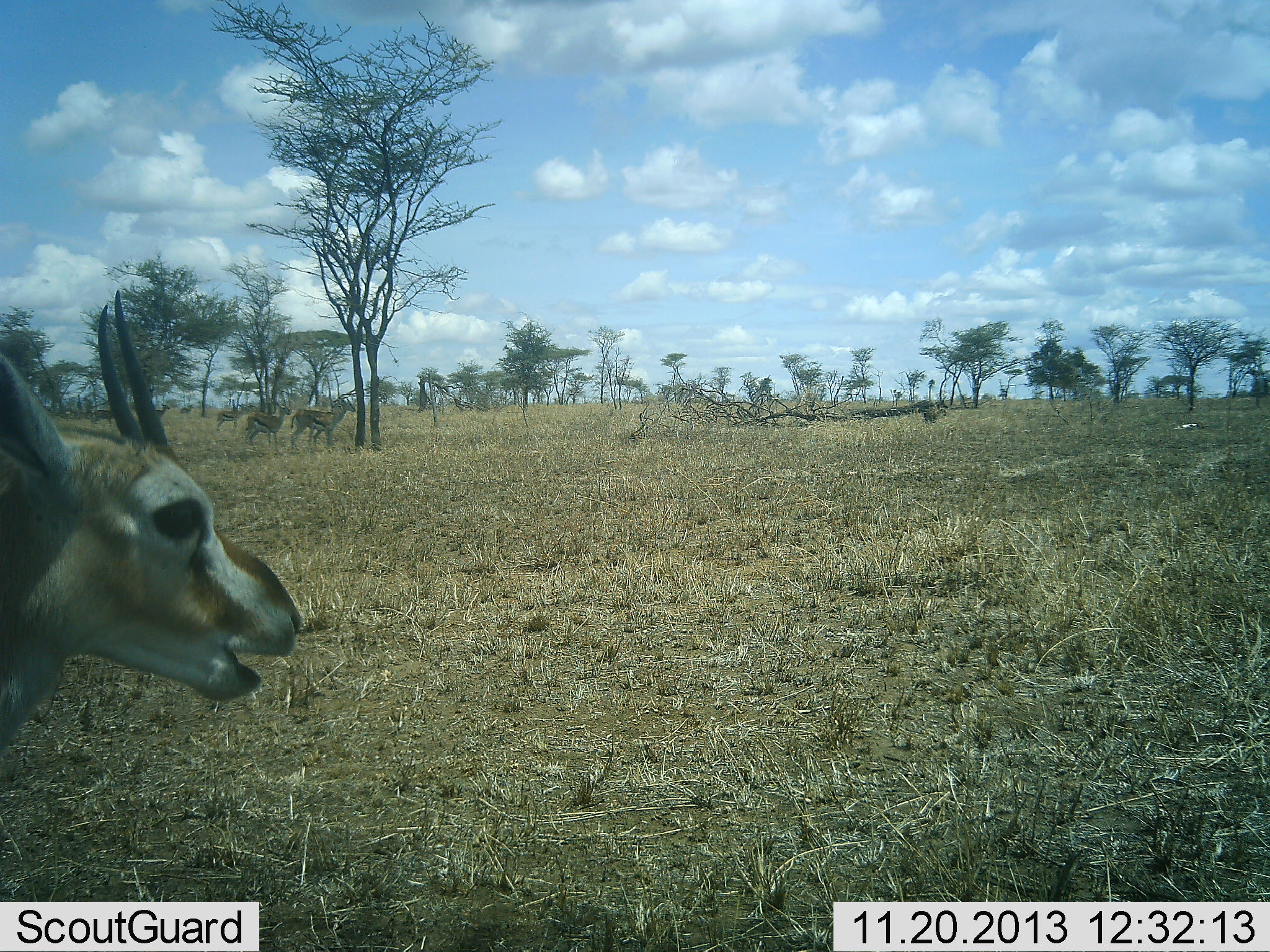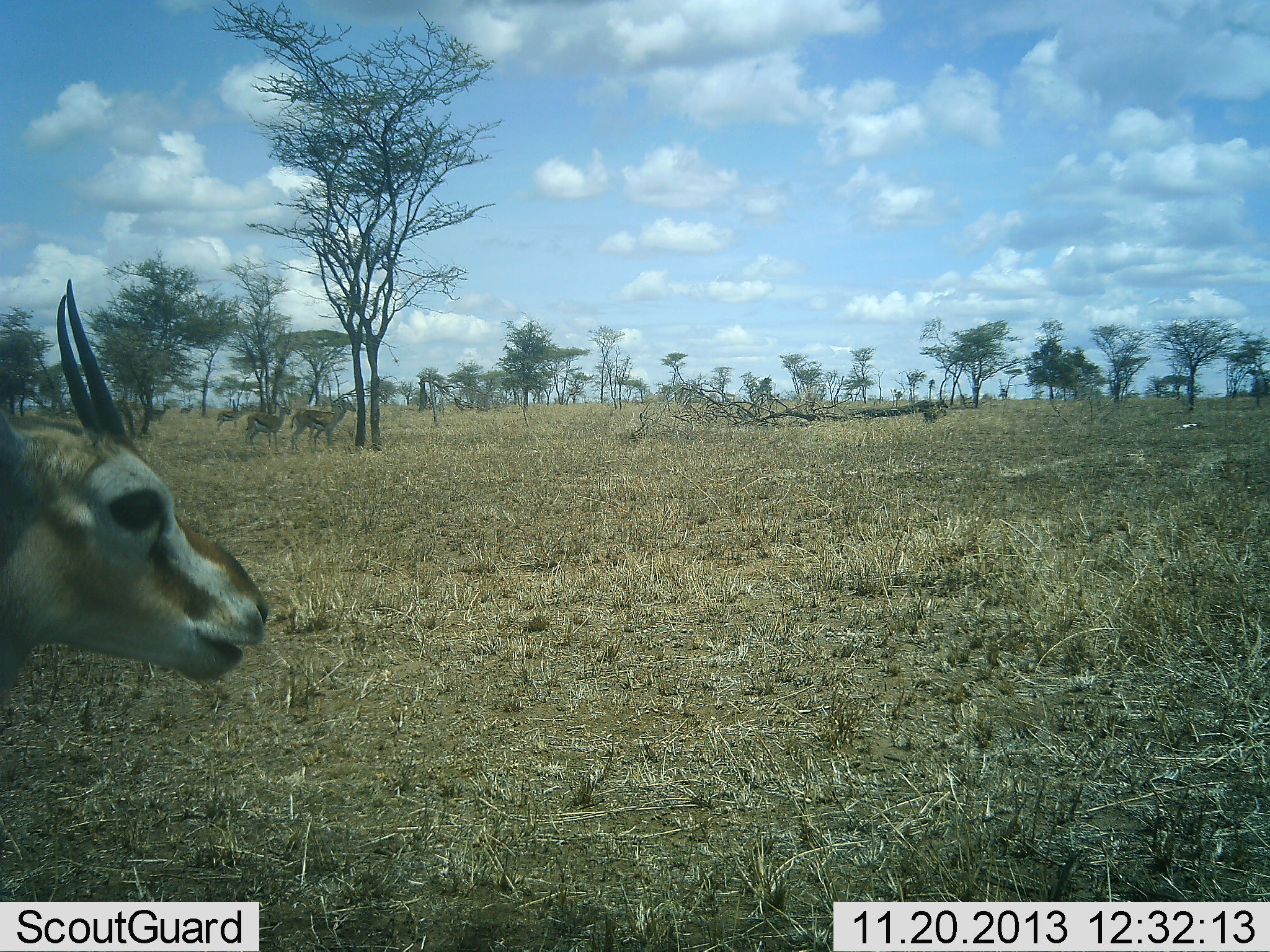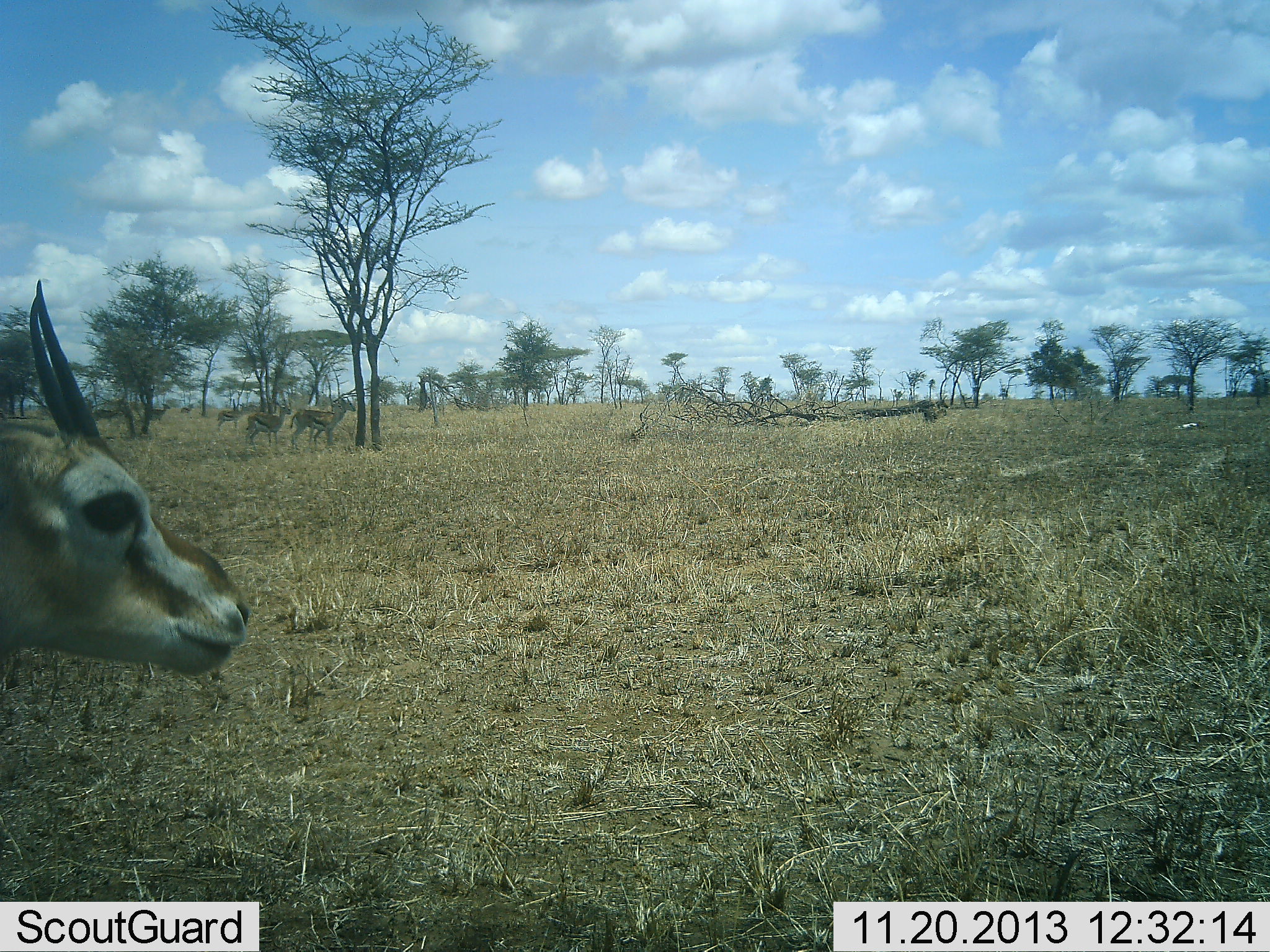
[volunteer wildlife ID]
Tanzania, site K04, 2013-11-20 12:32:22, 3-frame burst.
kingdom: Animalia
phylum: Chordata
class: Mammalia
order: Artiodactyla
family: Bovidae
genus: Eudorcas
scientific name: Eudorcas thomsonii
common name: thomson's gazelle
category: gazellethomsons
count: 1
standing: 100%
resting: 0%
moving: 10%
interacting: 0%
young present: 0%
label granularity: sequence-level